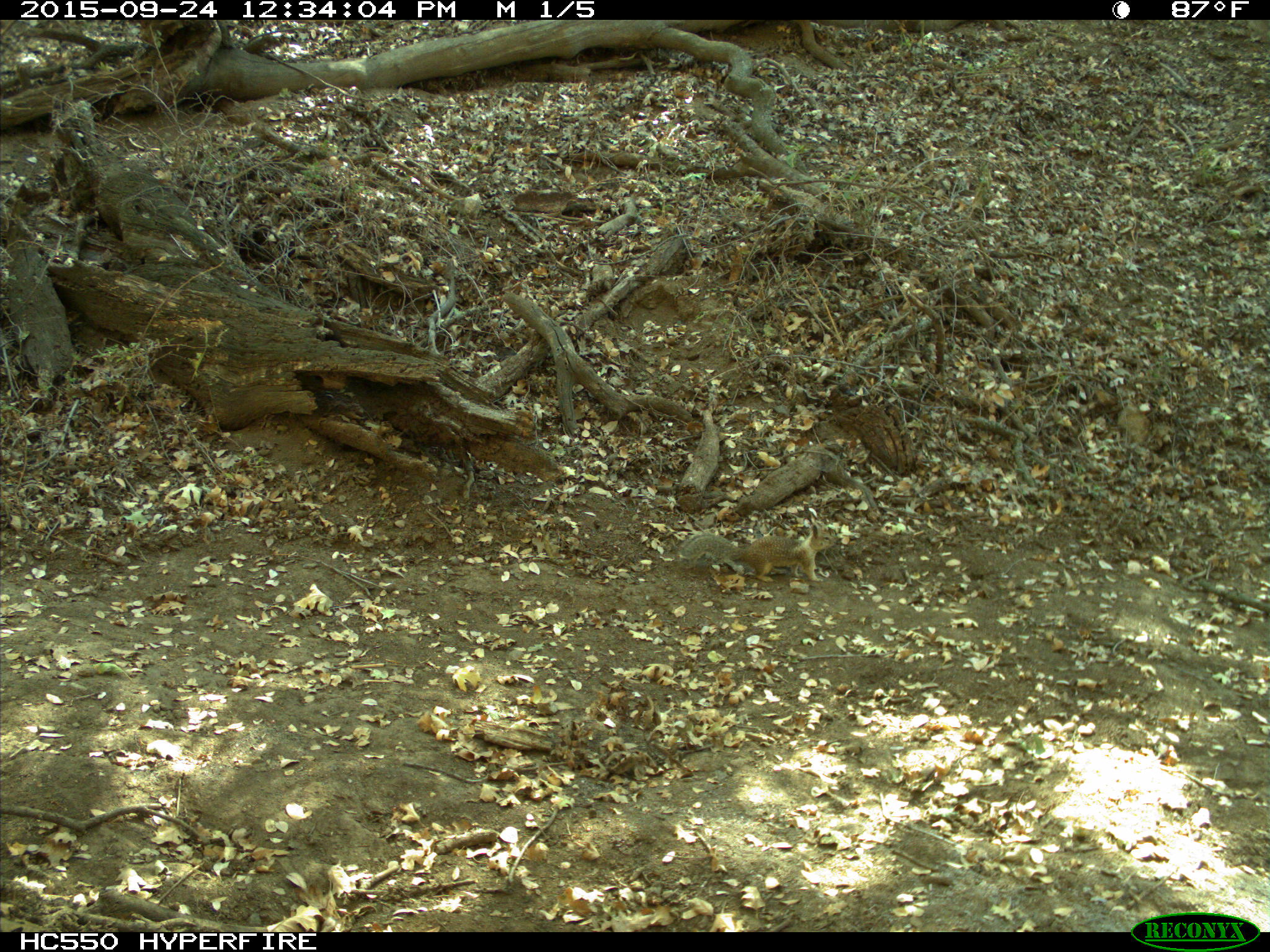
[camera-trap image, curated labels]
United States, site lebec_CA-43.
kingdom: Animalia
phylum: Chordata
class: Mammalia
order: Rodentia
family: Sciuridae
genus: Otospermophilus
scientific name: Otospermophilus beecheyi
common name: california ground squirrel